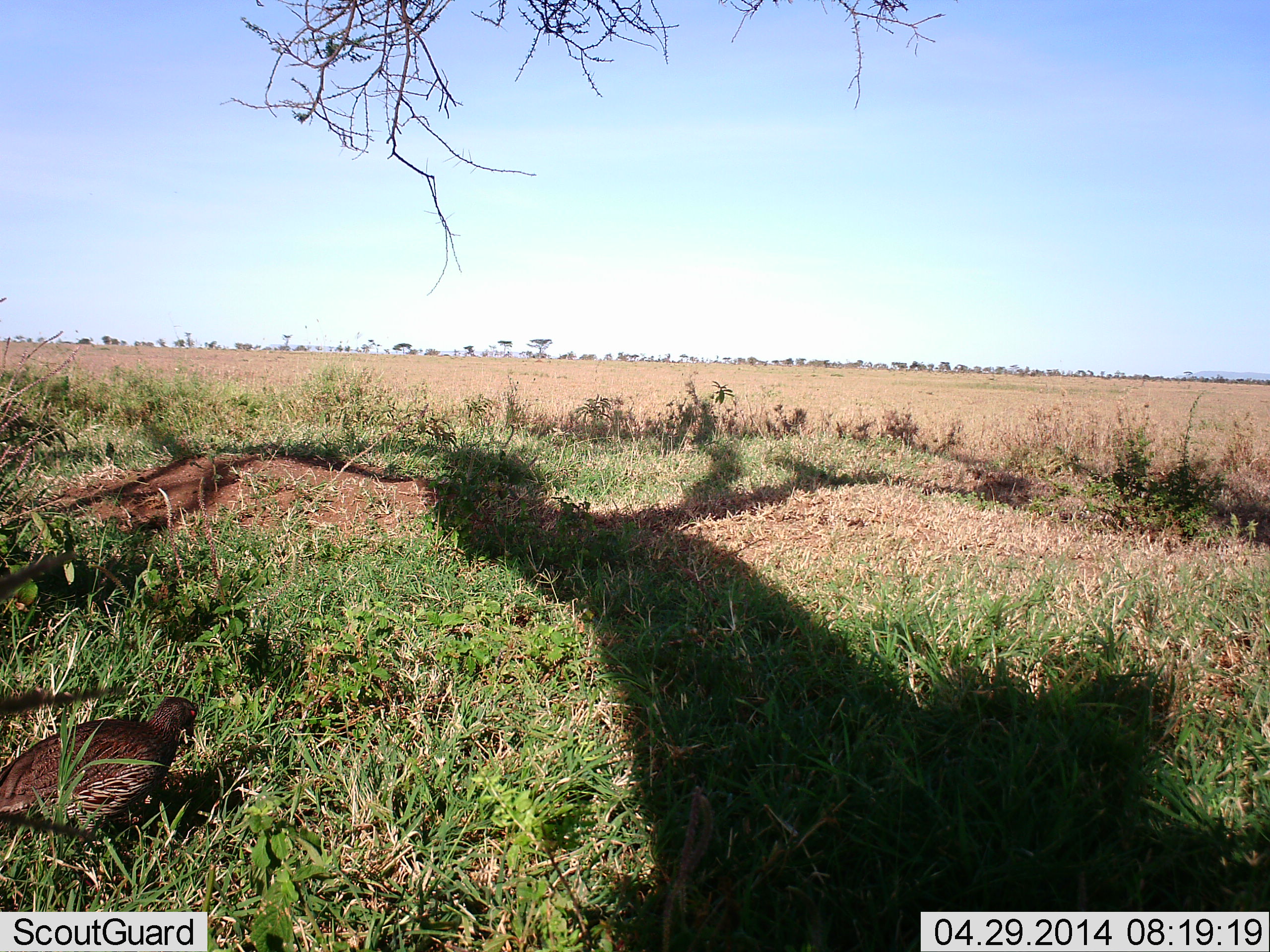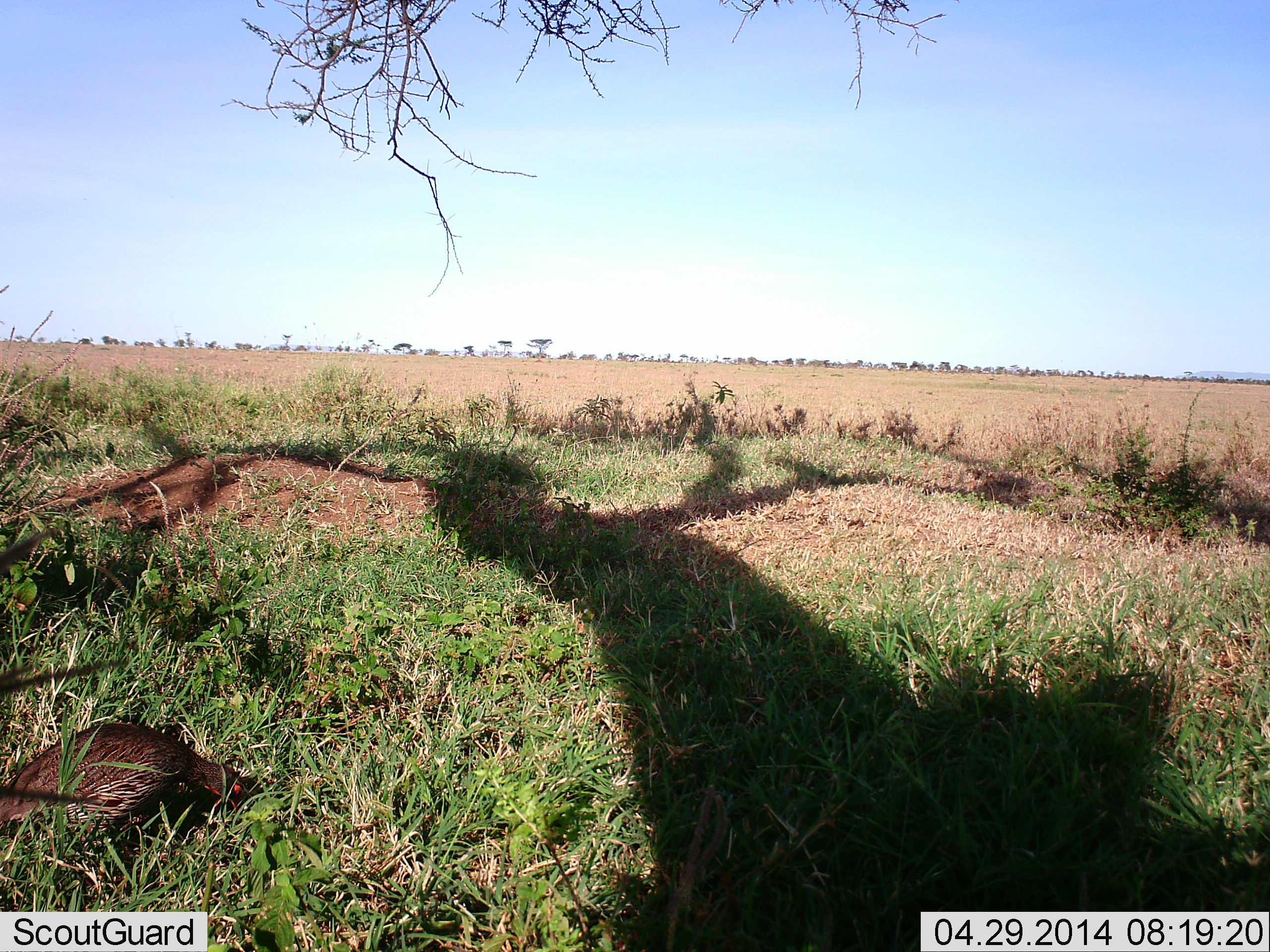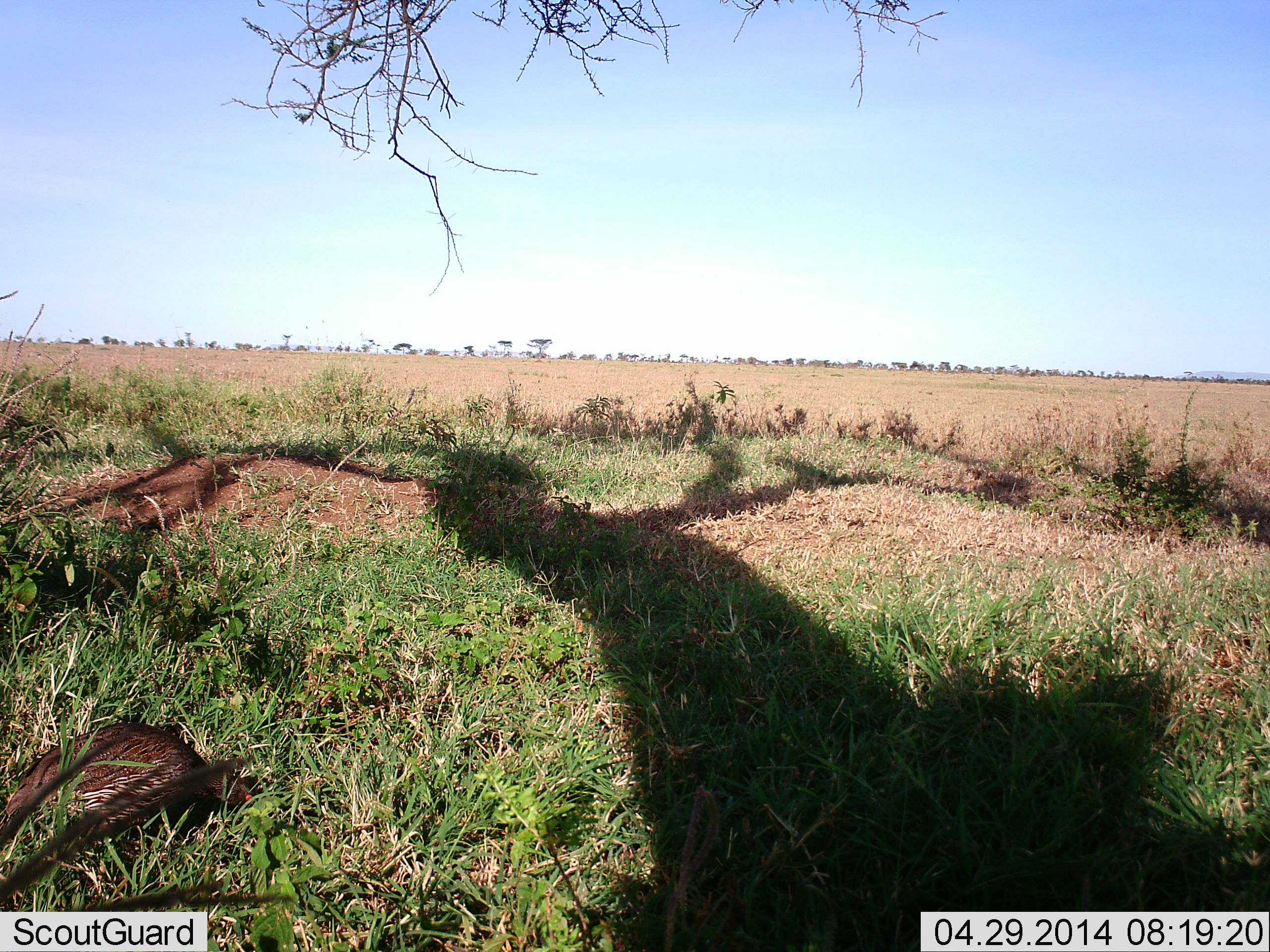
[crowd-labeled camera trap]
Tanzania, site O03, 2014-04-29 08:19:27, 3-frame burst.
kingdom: Animalia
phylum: Chordata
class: Aves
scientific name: Aves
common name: bird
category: otherbird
Otherbird (bird) (Aves), count 1. Behavior (volunteer vote fractions): standing 16%, resting 4%, moving 9%, interacting 0%. Young present (vote fraction): 0%. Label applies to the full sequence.